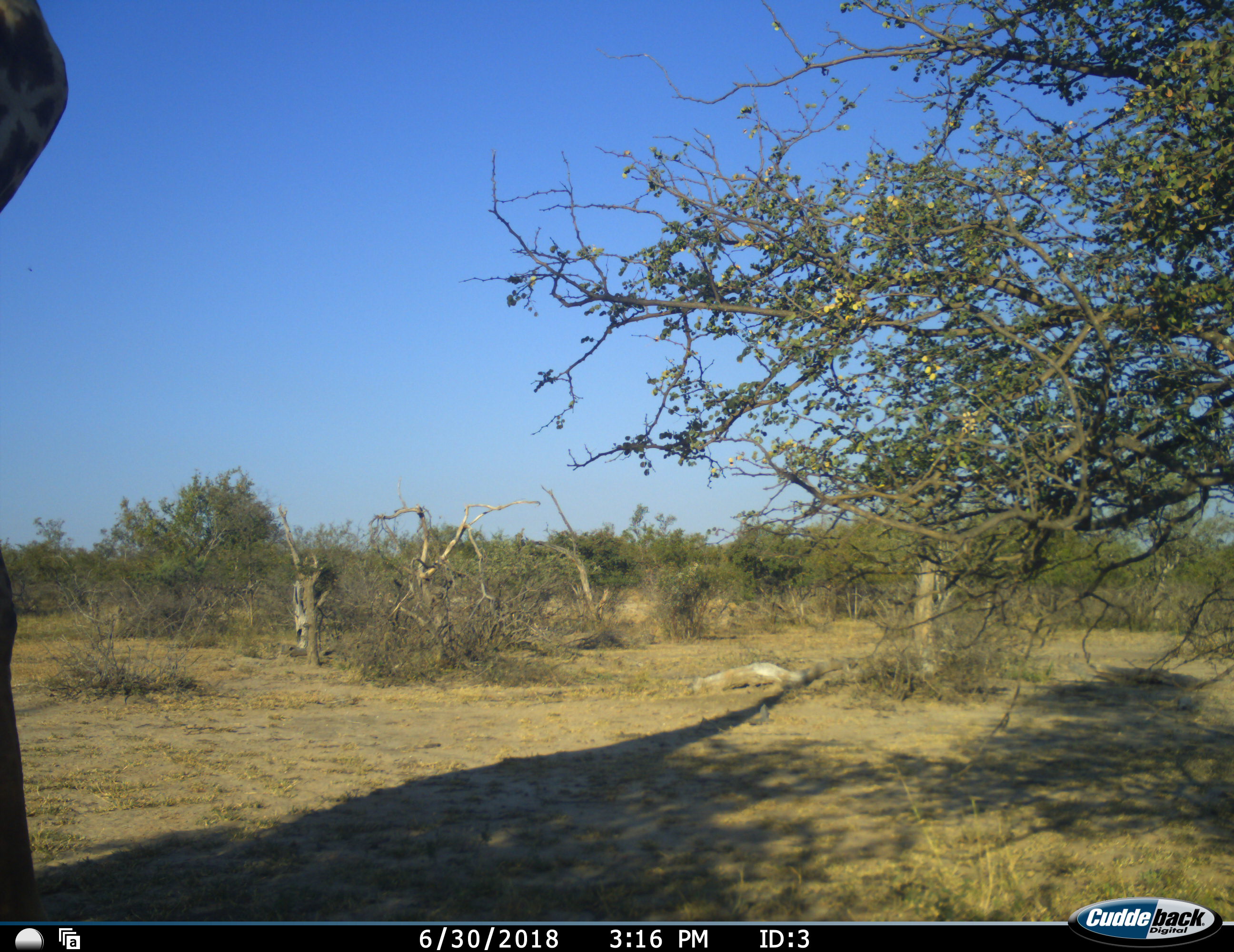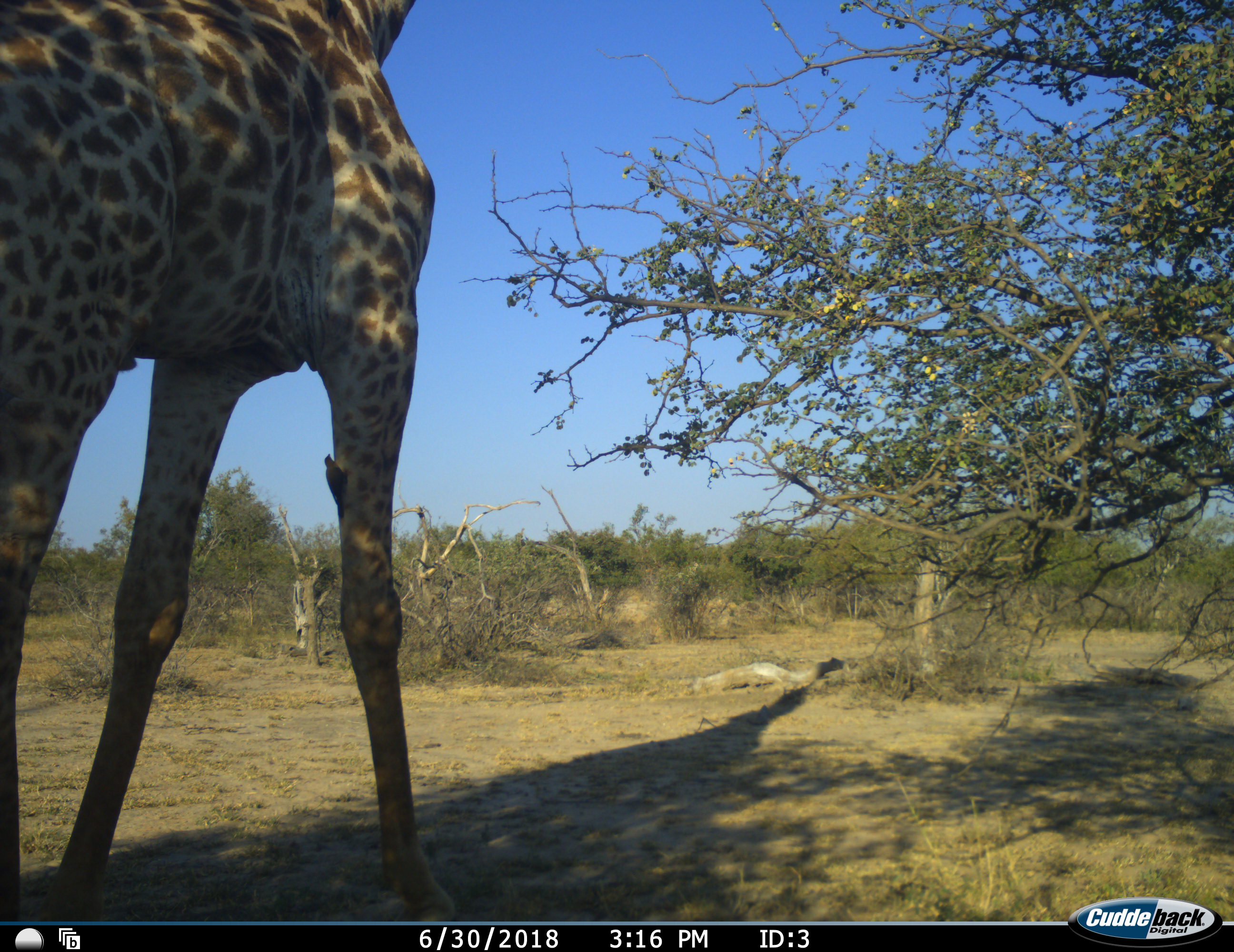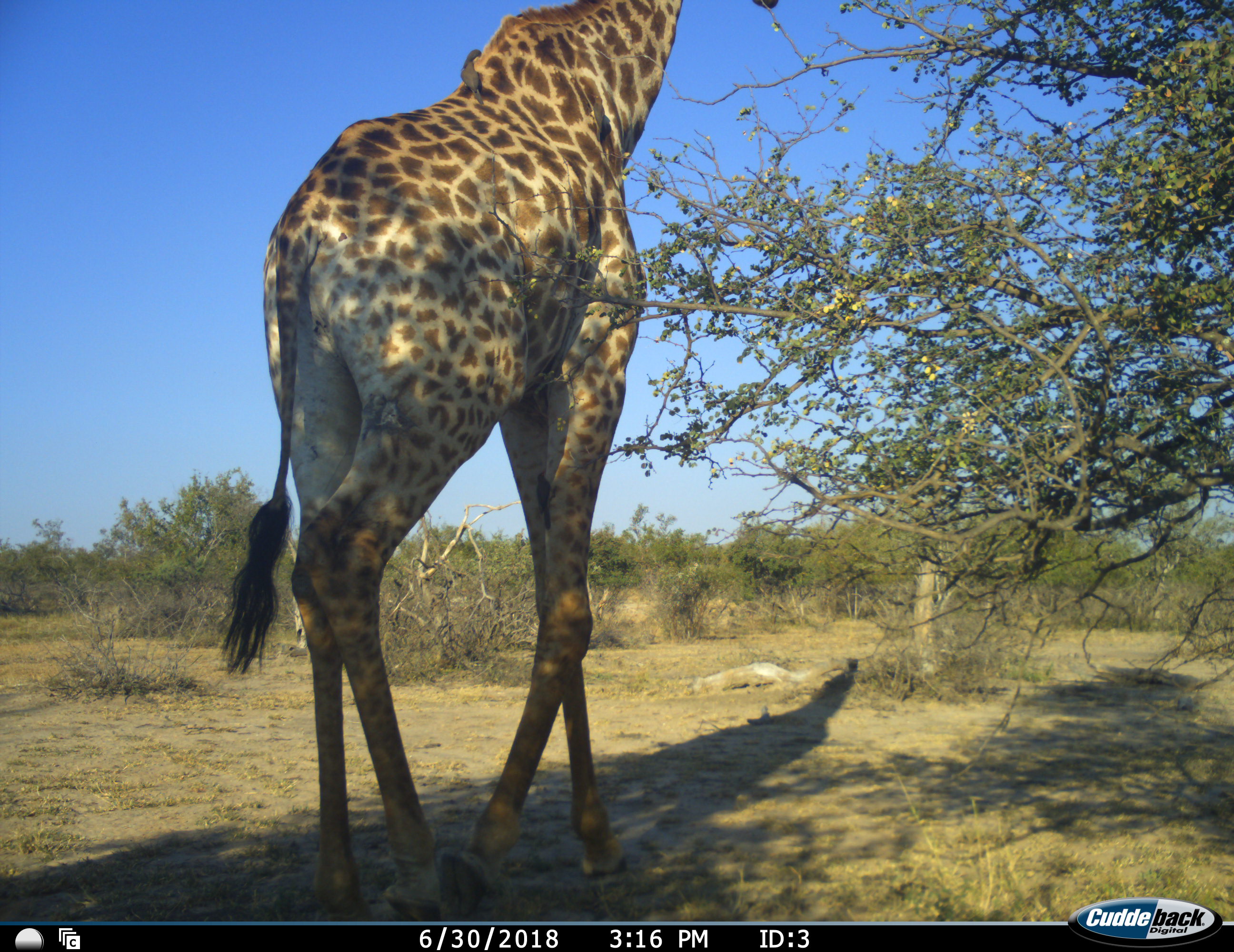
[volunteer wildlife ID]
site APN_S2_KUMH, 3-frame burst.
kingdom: Animalia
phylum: Chordata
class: Mammalia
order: Artiodactyla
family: Giraffidae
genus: Giraffa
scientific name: Giraffa camelopardalis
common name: giraffe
Giraffe (Giraffa camelopardalis), count 1. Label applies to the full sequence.